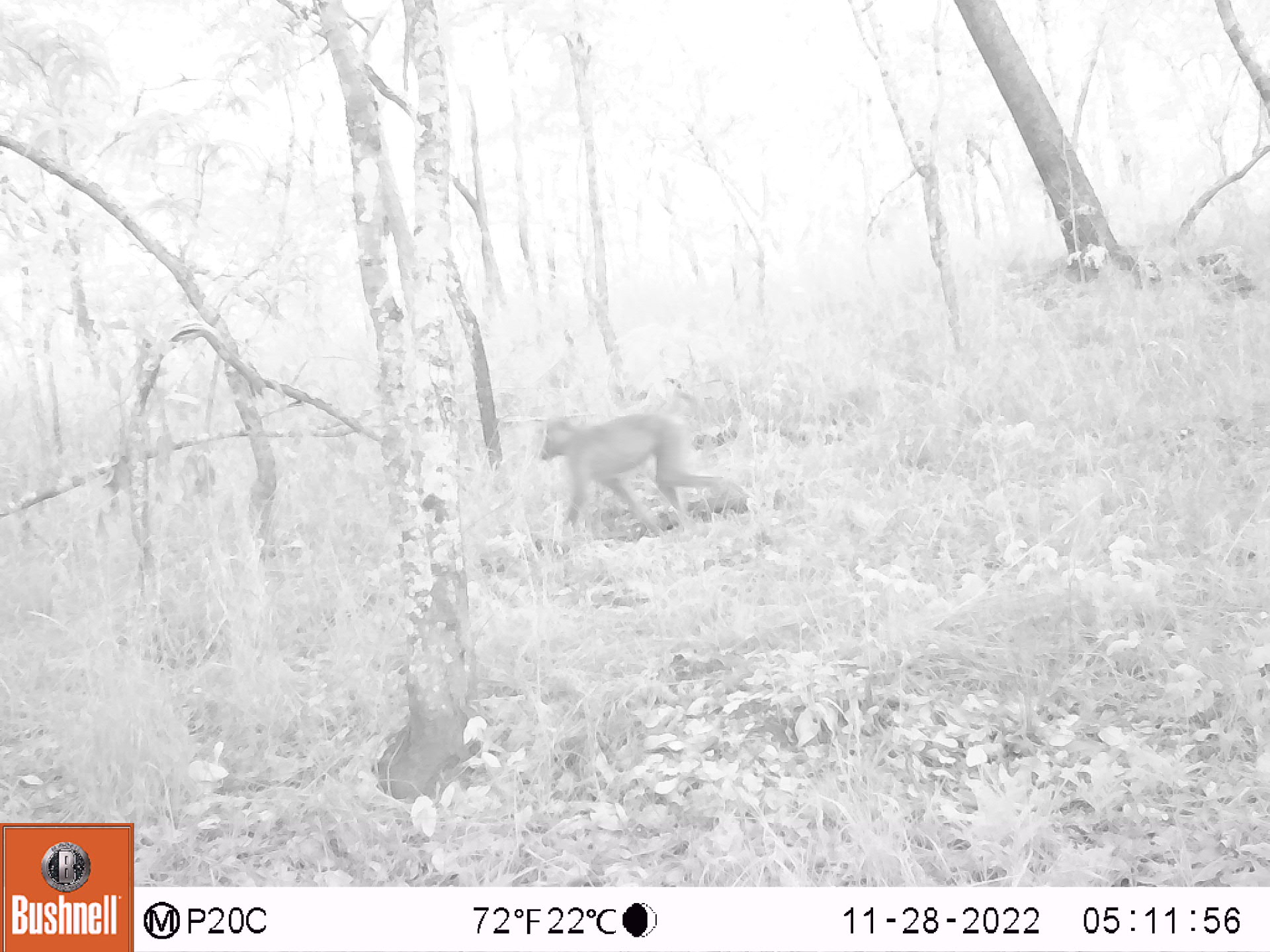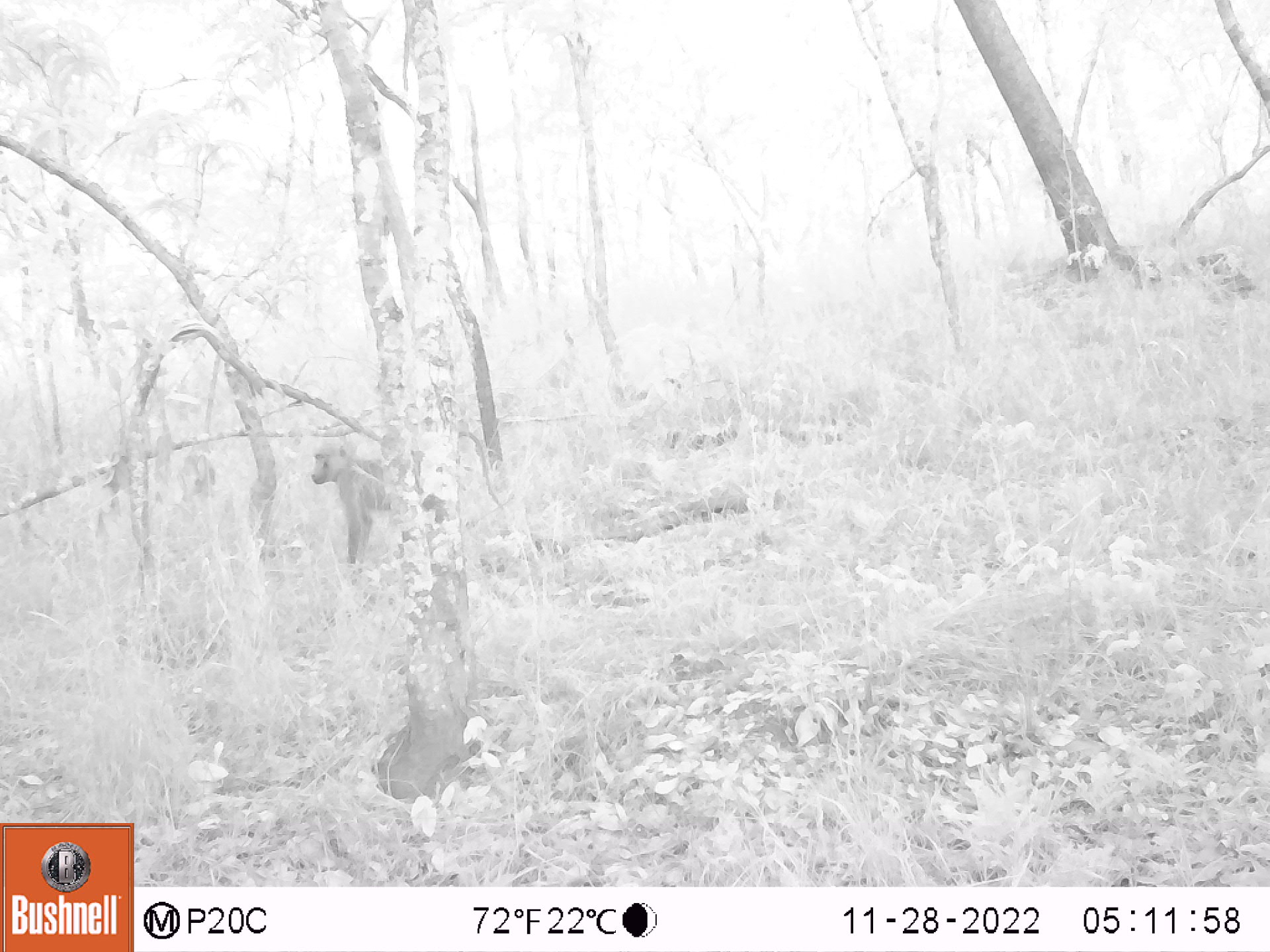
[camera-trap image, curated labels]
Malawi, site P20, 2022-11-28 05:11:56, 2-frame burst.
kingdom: Animalia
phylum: Chordata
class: Mammalia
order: Primates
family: Cercopithecidae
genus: Papio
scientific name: Papio cynocephalus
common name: yellow baboon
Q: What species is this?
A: Yellow baboon (Papio cynocephalus).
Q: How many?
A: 1.